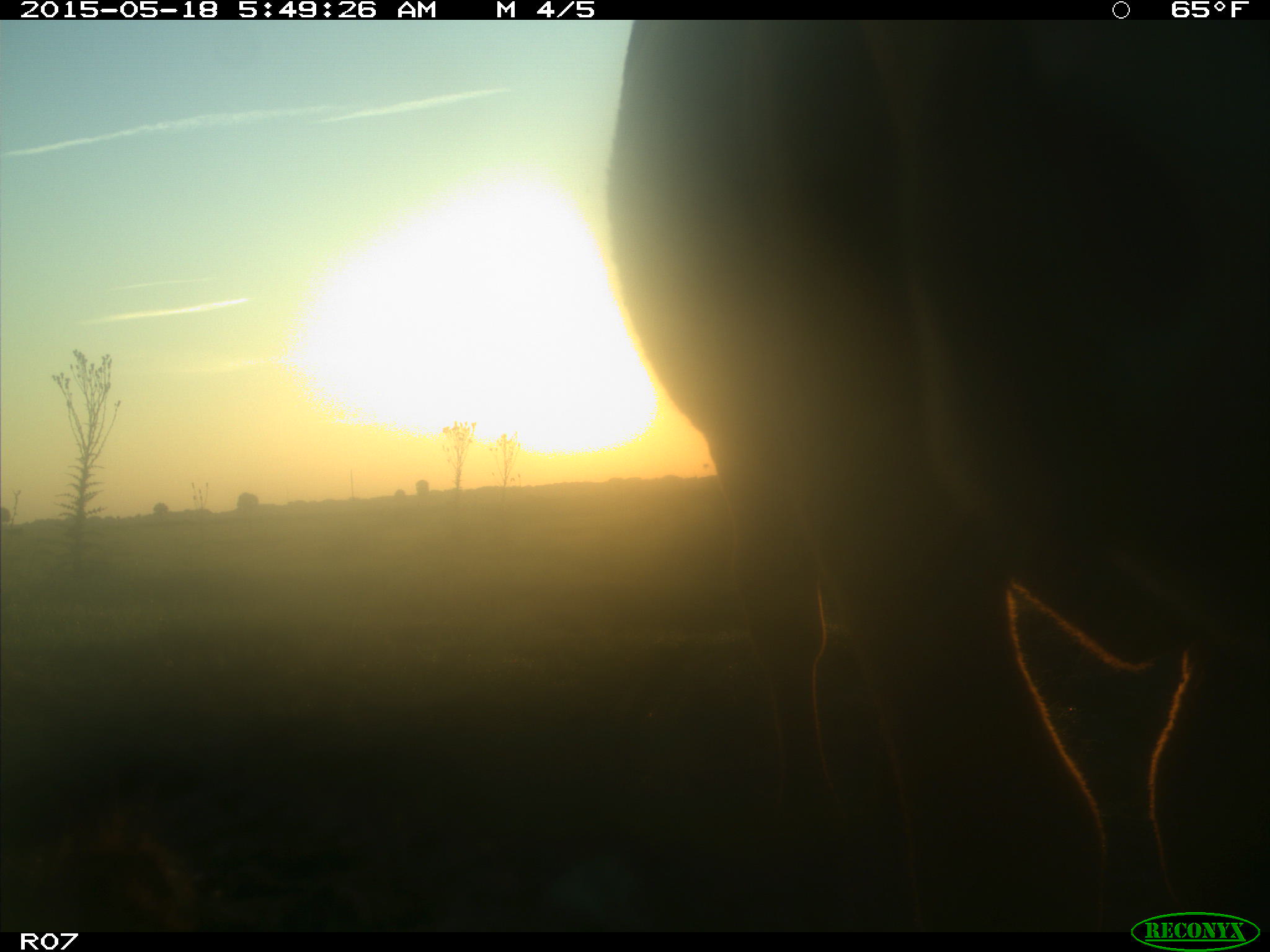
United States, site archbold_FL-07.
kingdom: Animalia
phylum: Chordata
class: Mammalia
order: Artiodactyla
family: Bovidae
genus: Bos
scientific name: Bos taurus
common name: domestic cow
Bos taurus (domestic cow).